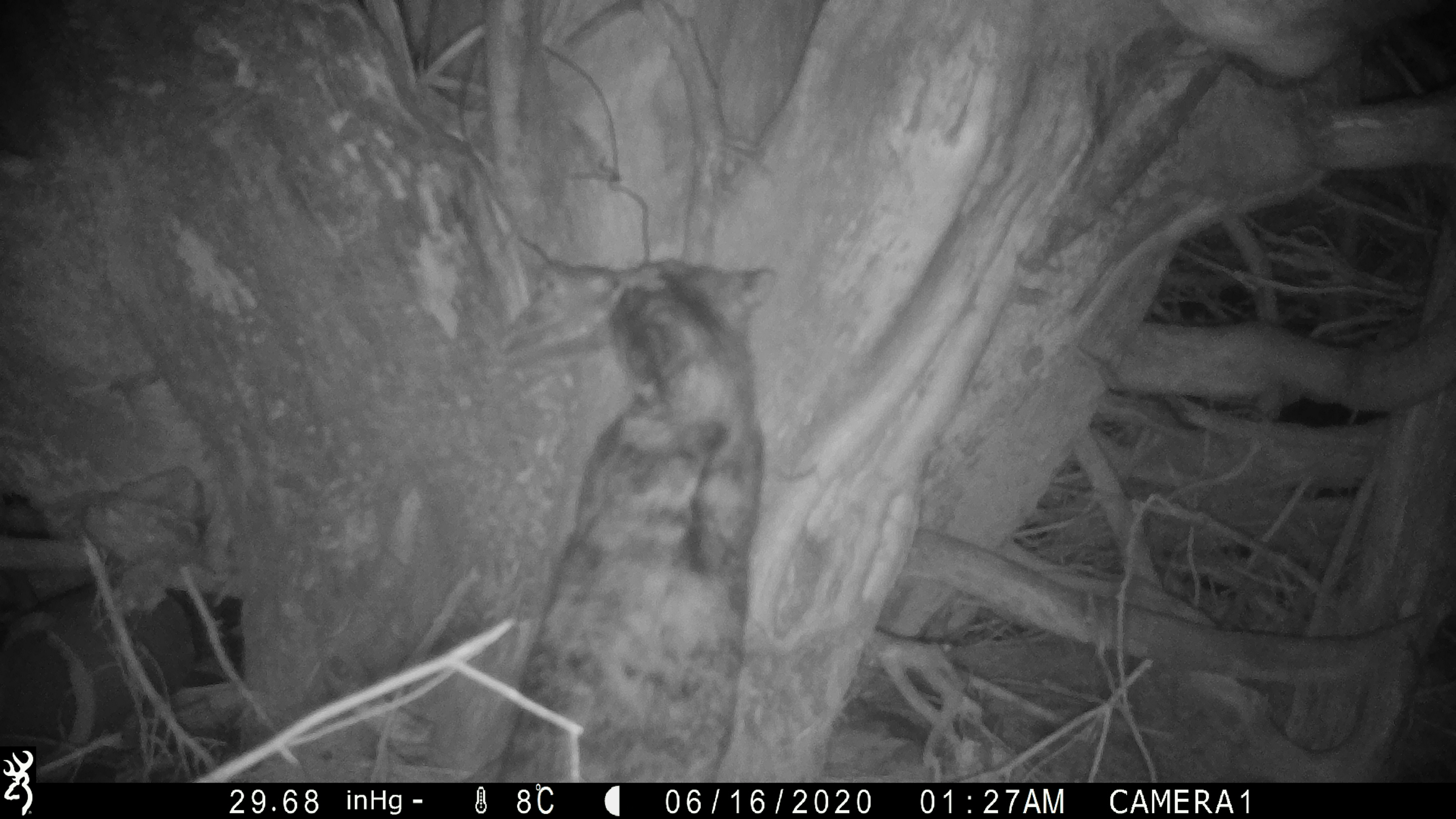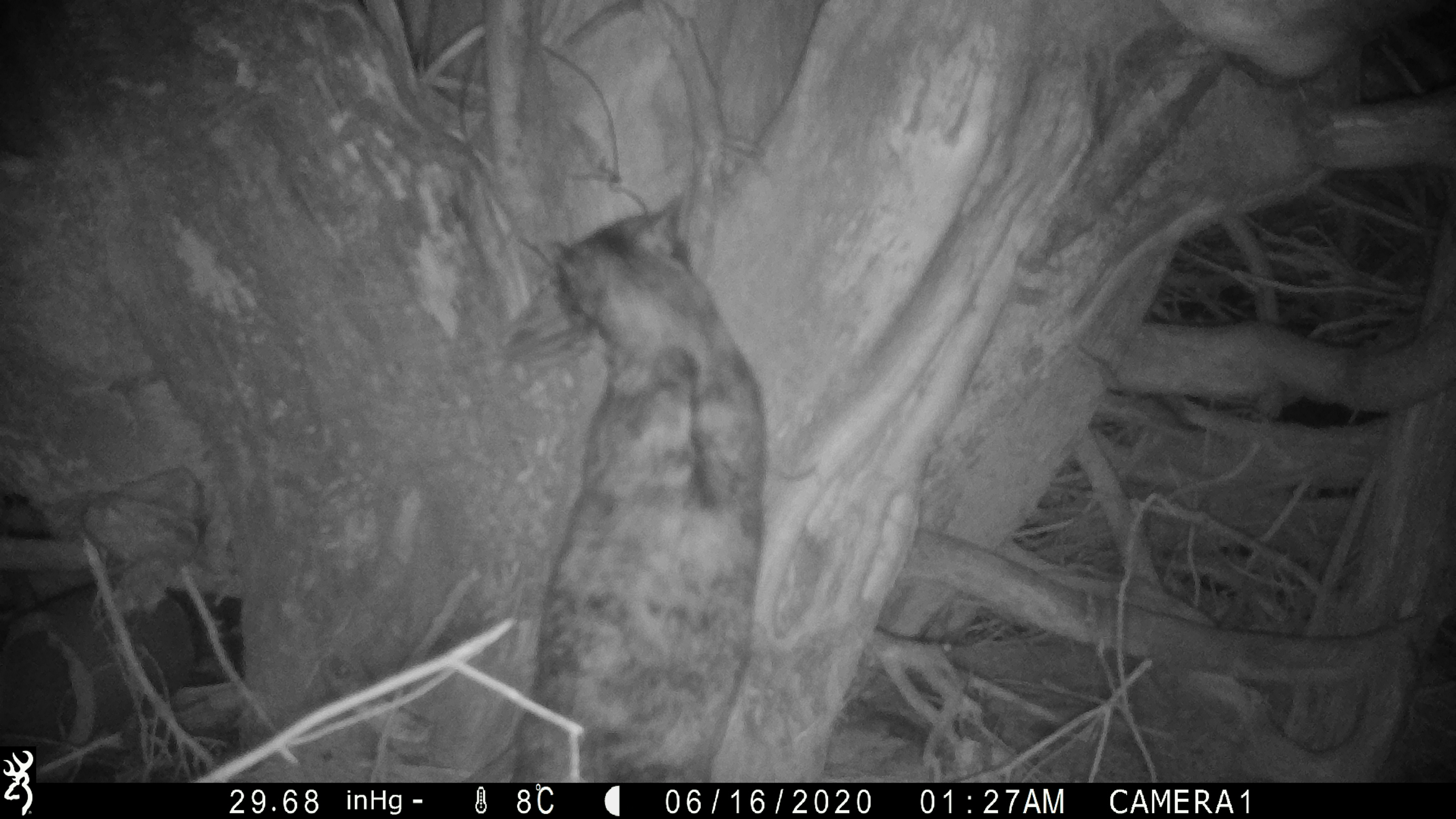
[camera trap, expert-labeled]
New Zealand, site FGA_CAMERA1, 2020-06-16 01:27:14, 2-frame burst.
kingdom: Animalia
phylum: Chordata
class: Mammalia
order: Carnivora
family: Felidae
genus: Felis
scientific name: Felis catus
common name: domestic cat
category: cat